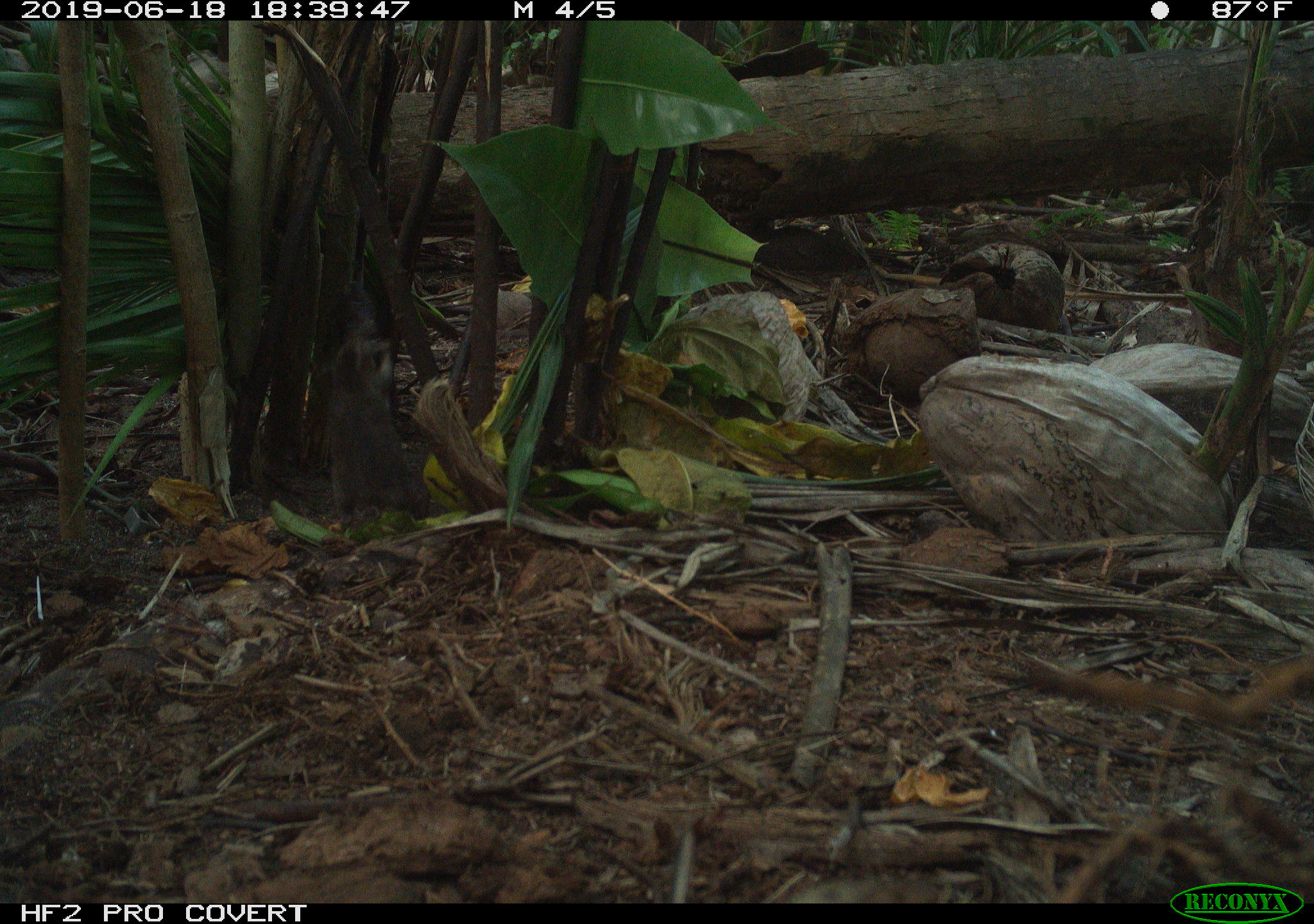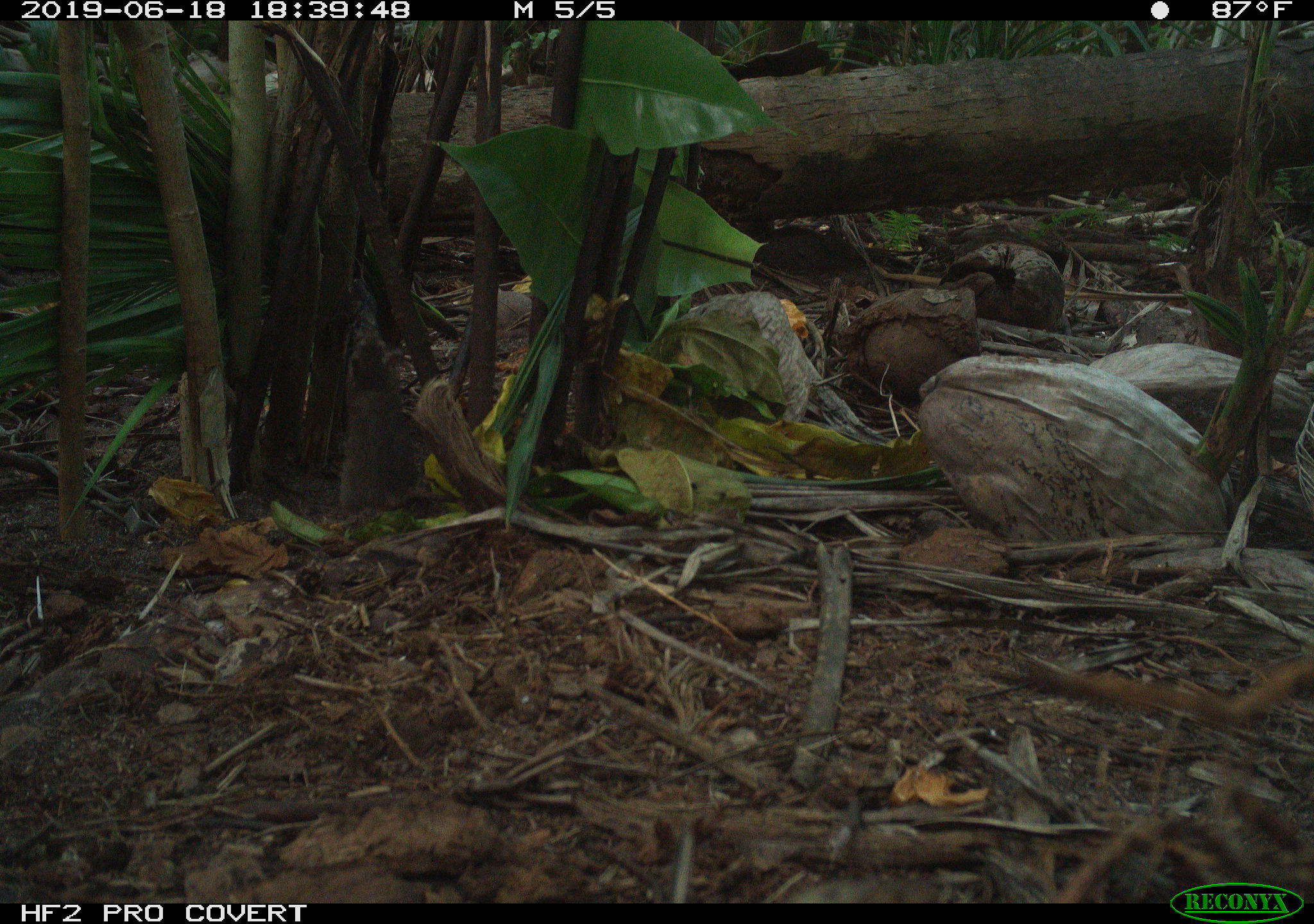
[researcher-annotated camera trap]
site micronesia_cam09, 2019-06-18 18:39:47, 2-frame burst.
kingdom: Animalia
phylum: Chordata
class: Mammalia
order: Rodentia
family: Muridae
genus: Rattus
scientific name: Rattus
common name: rat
Rat (Rattus).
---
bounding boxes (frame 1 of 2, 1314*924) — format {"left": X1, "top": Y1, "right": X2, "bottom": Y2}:
rat: {"left": 321, "top": 267, "right": 428, "bottom": 526}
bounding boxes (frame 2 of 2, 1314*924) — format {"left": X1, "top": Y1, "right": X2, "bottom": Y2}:
rat: {"left": 334, "top": 323, "right": 428, "bottom": 550}